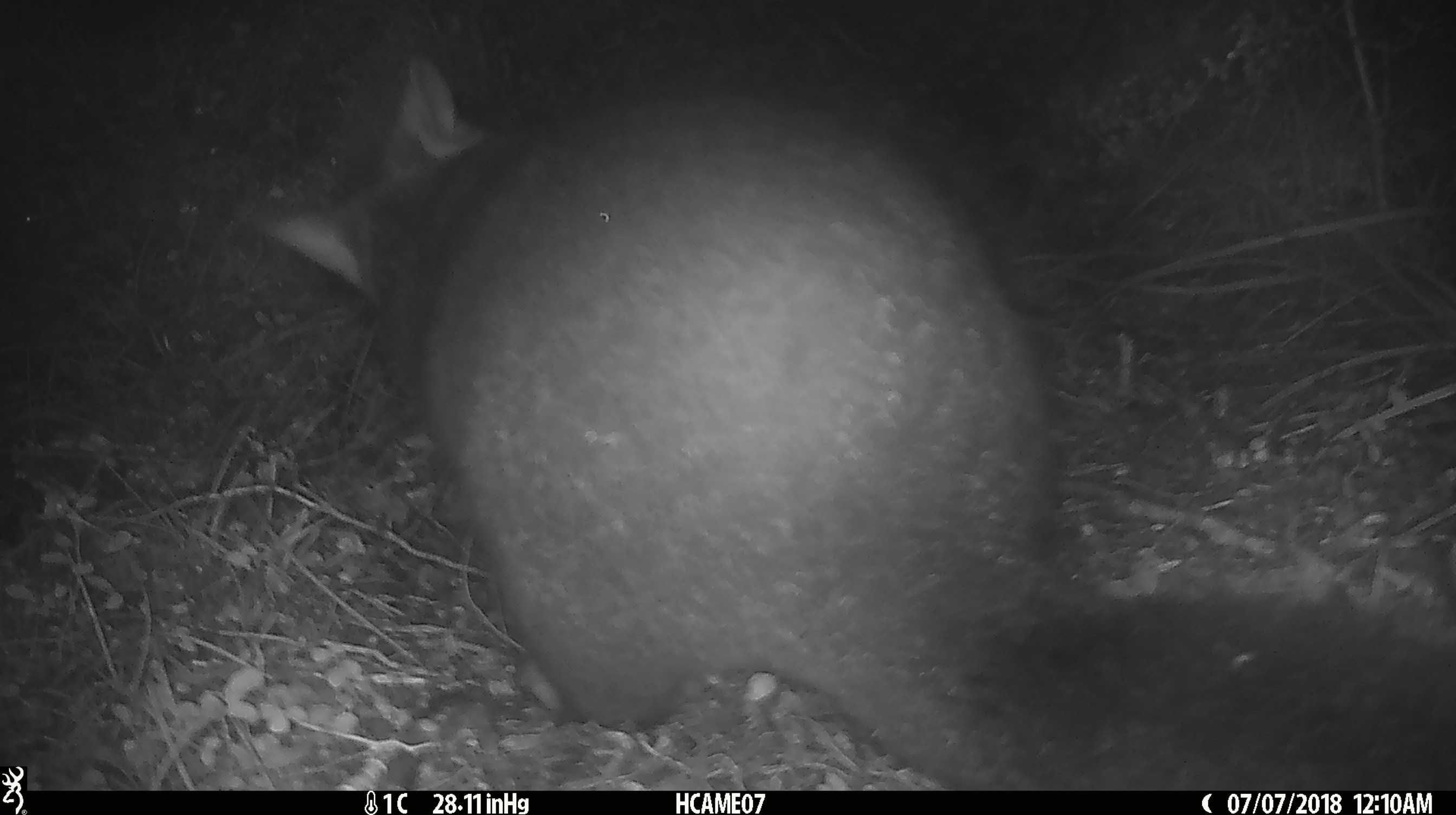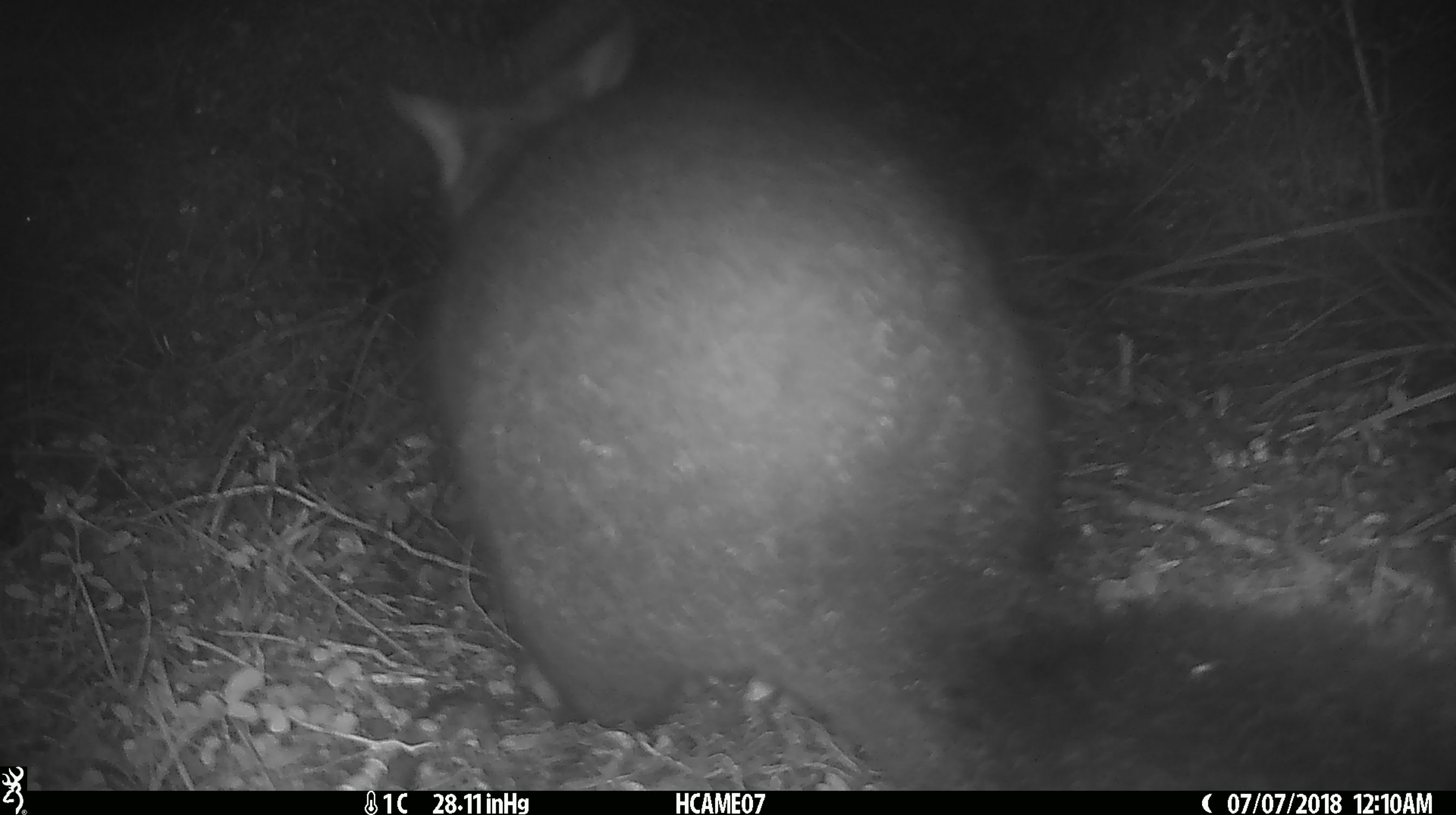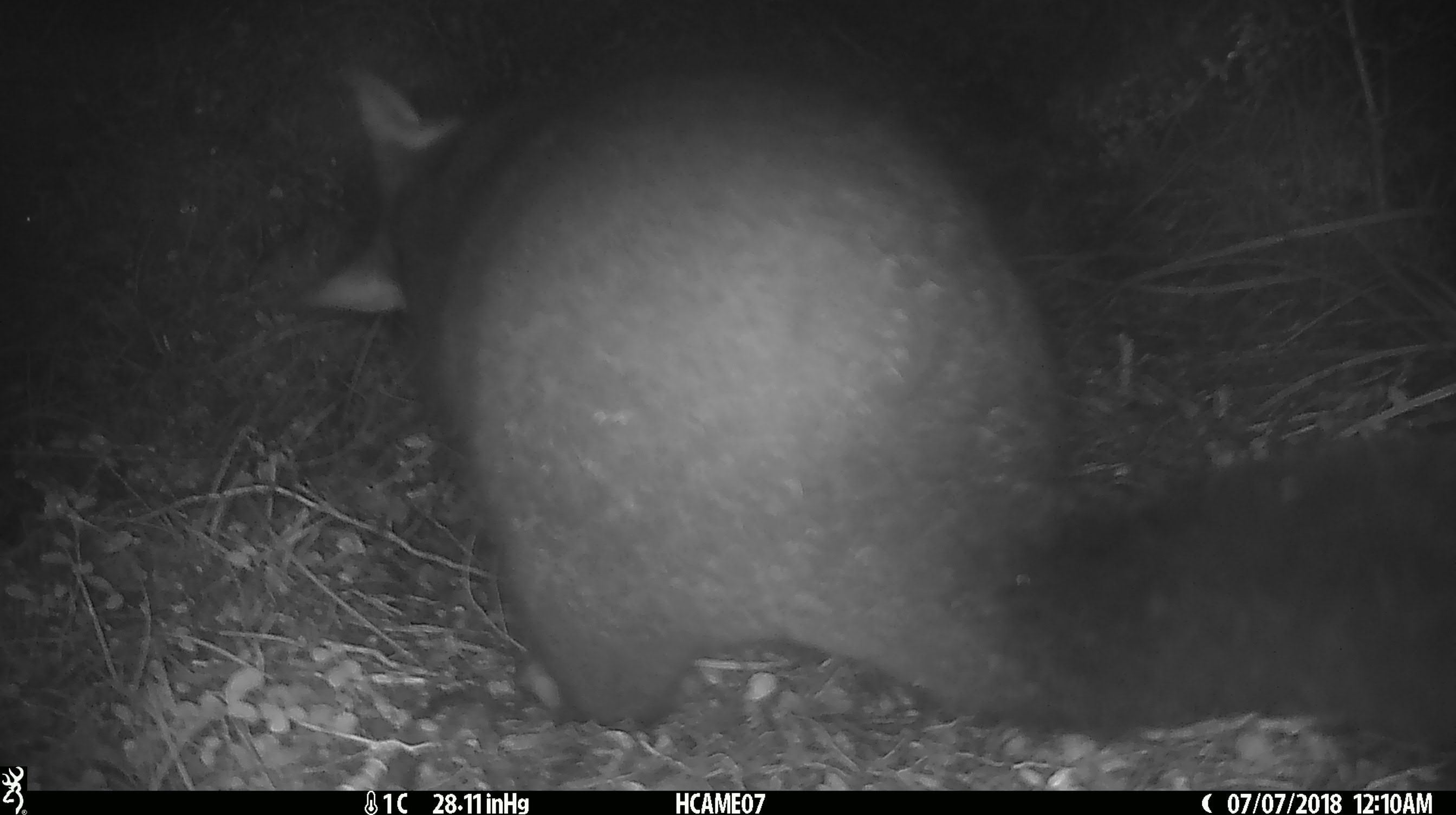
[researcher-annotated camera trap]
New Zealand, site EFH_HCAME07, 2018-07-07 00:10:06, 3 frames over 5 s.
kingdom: Animalia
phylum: Chordata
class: Mammalia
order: Diprotodontia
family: Phalangeridae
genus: Trichosurus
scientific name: Trichosurus vulpecula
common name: common brushtail possum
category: possum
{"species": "possum (common brushtail possum) (Trichosurus vulpecula)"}